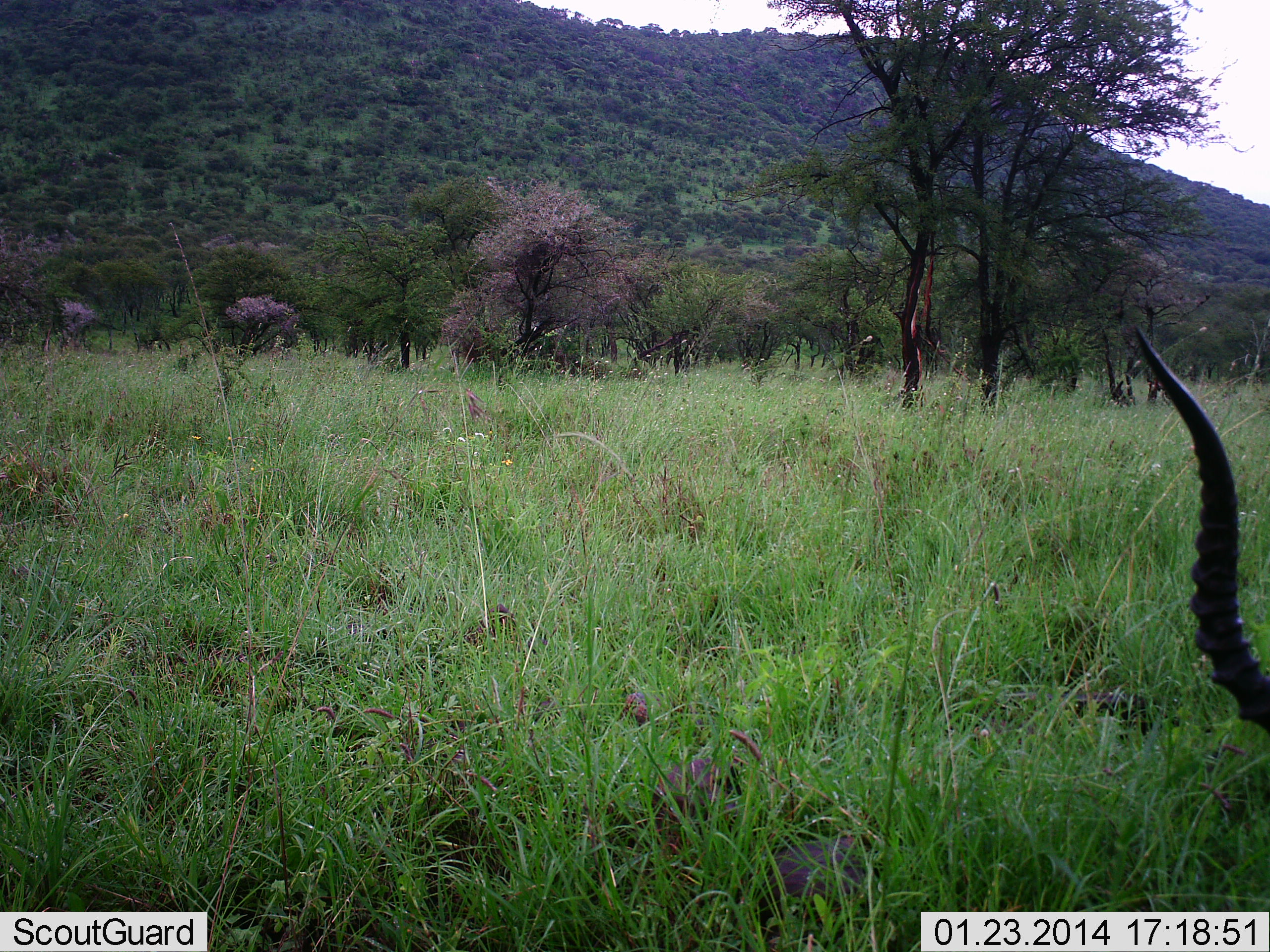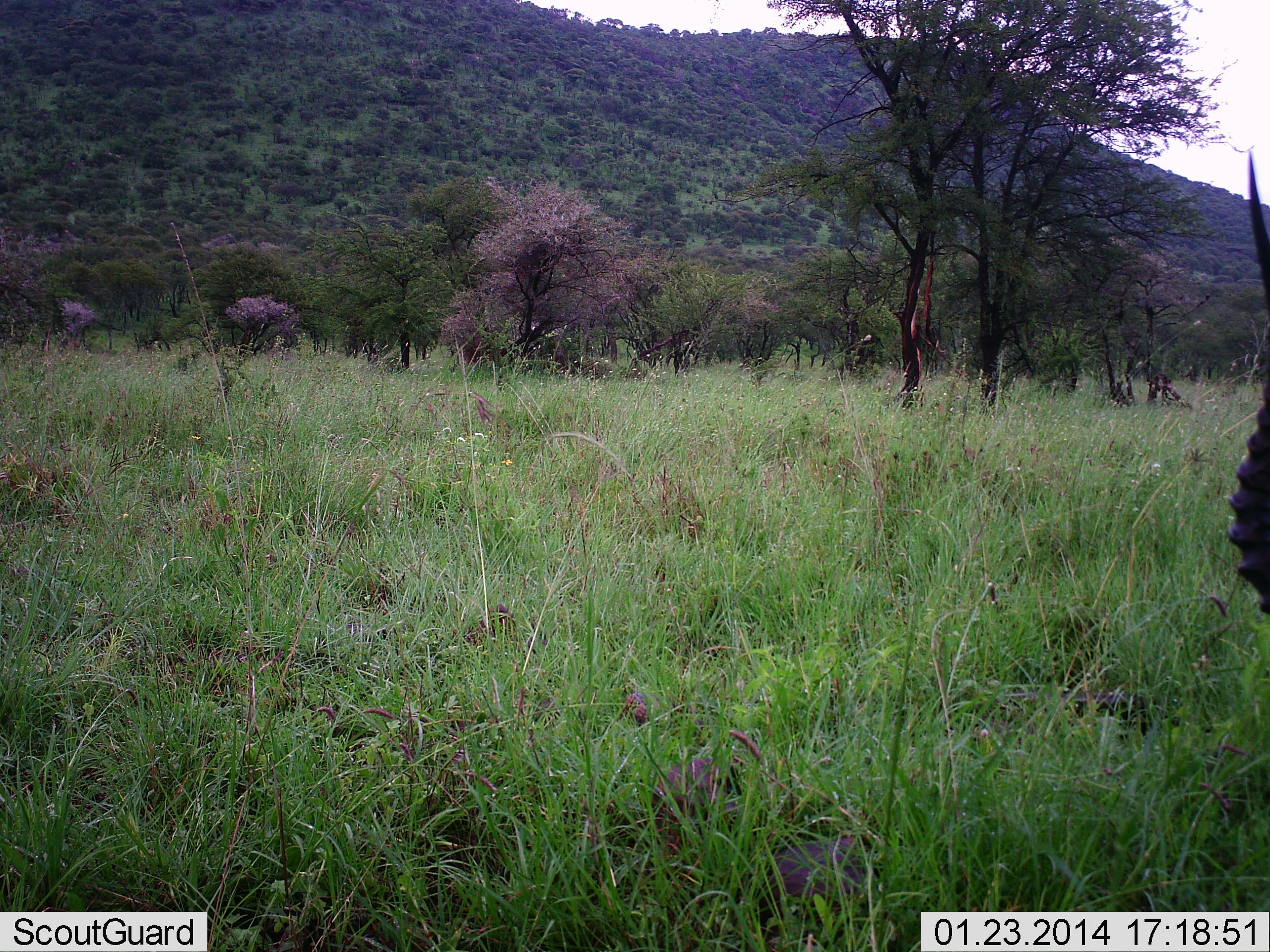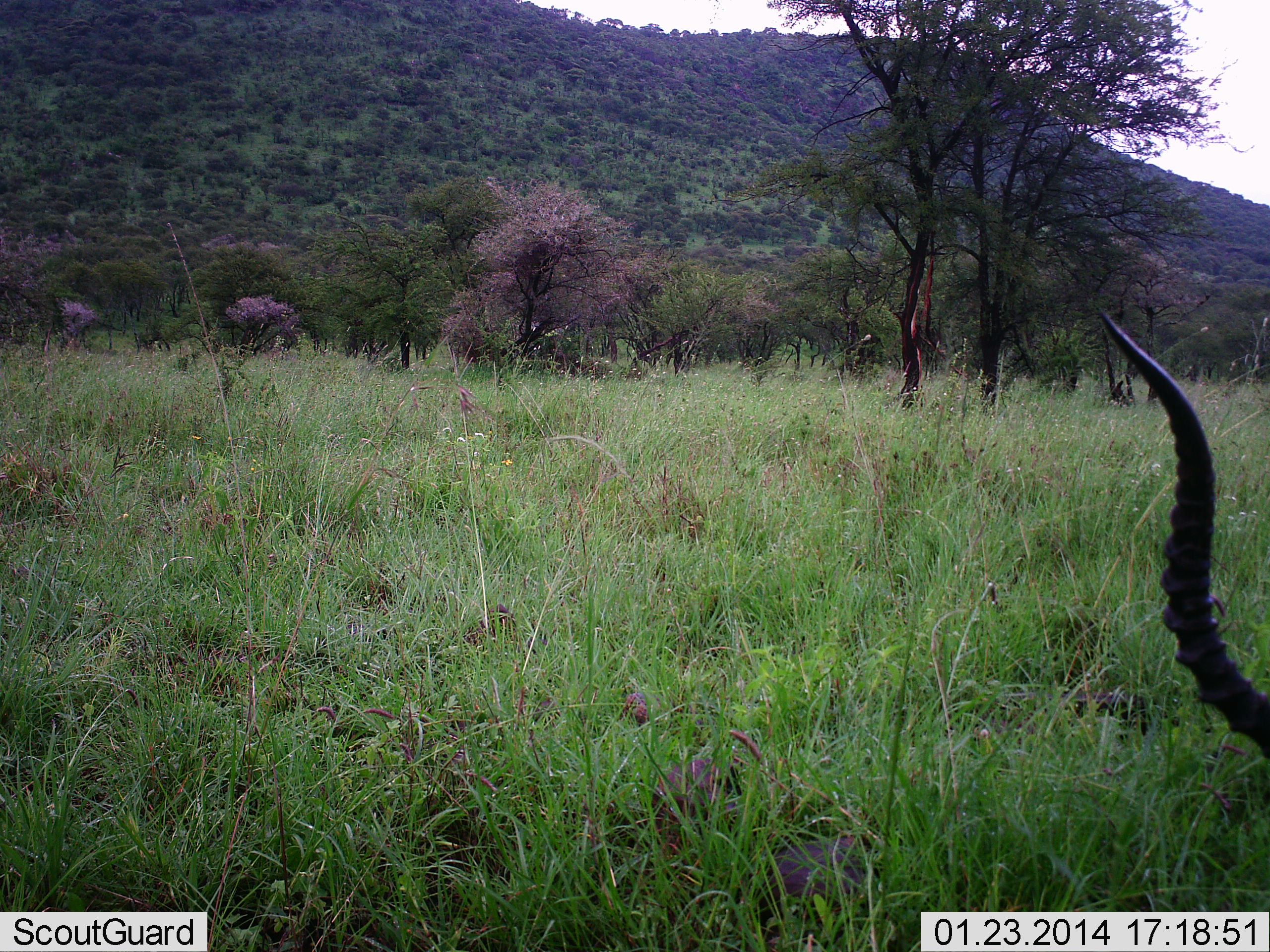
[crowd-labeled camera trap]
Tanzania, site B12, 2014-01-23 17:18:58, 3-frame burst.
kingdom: Animalia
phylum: Chordata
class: Mammalia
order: Artiodactyla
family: Bovidae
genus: Aepyceros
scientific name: Aepyceros melampus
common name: impala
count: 1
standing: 50%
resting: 10%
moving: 0%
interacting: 0%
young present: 0%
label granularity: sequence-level